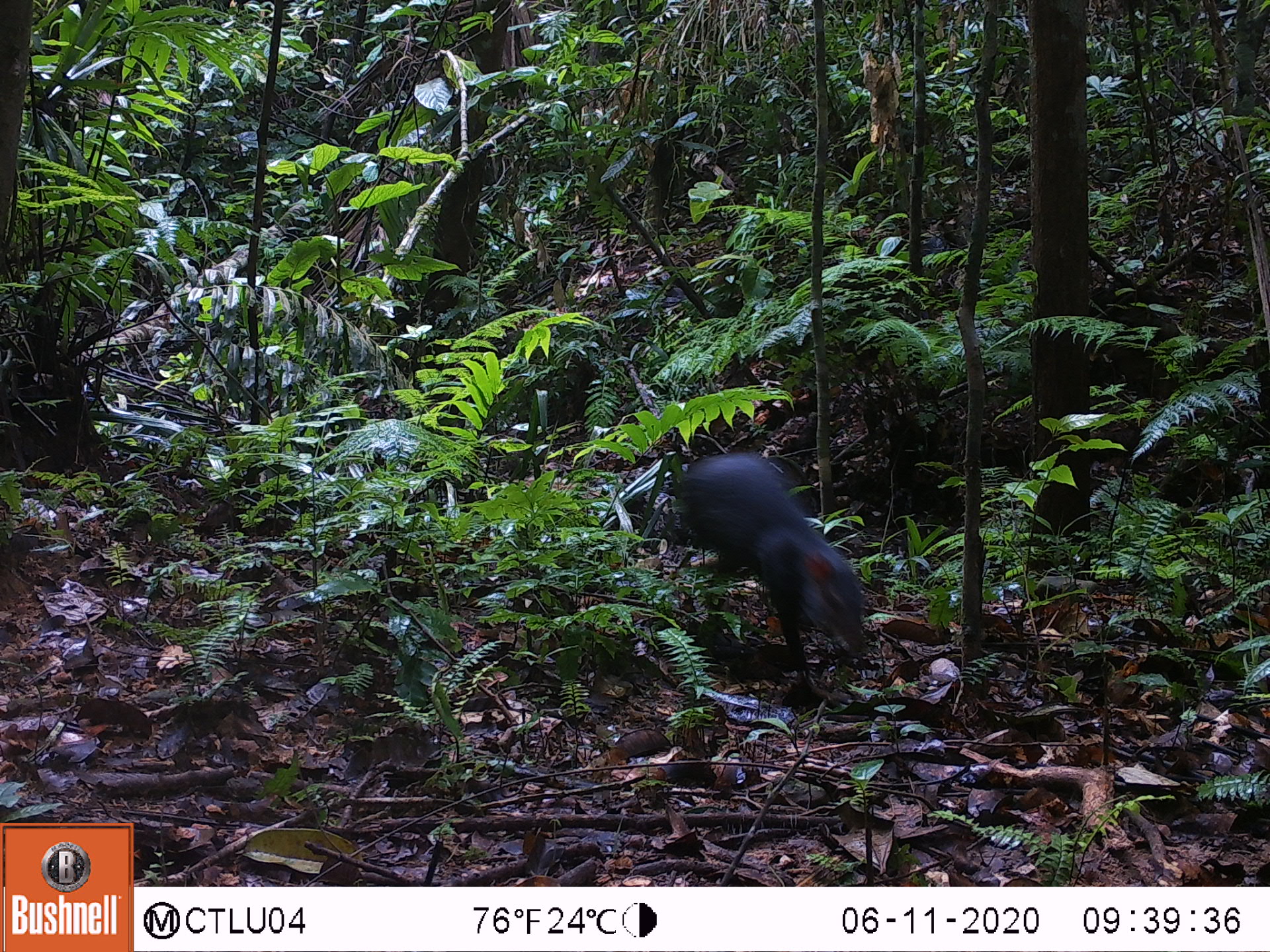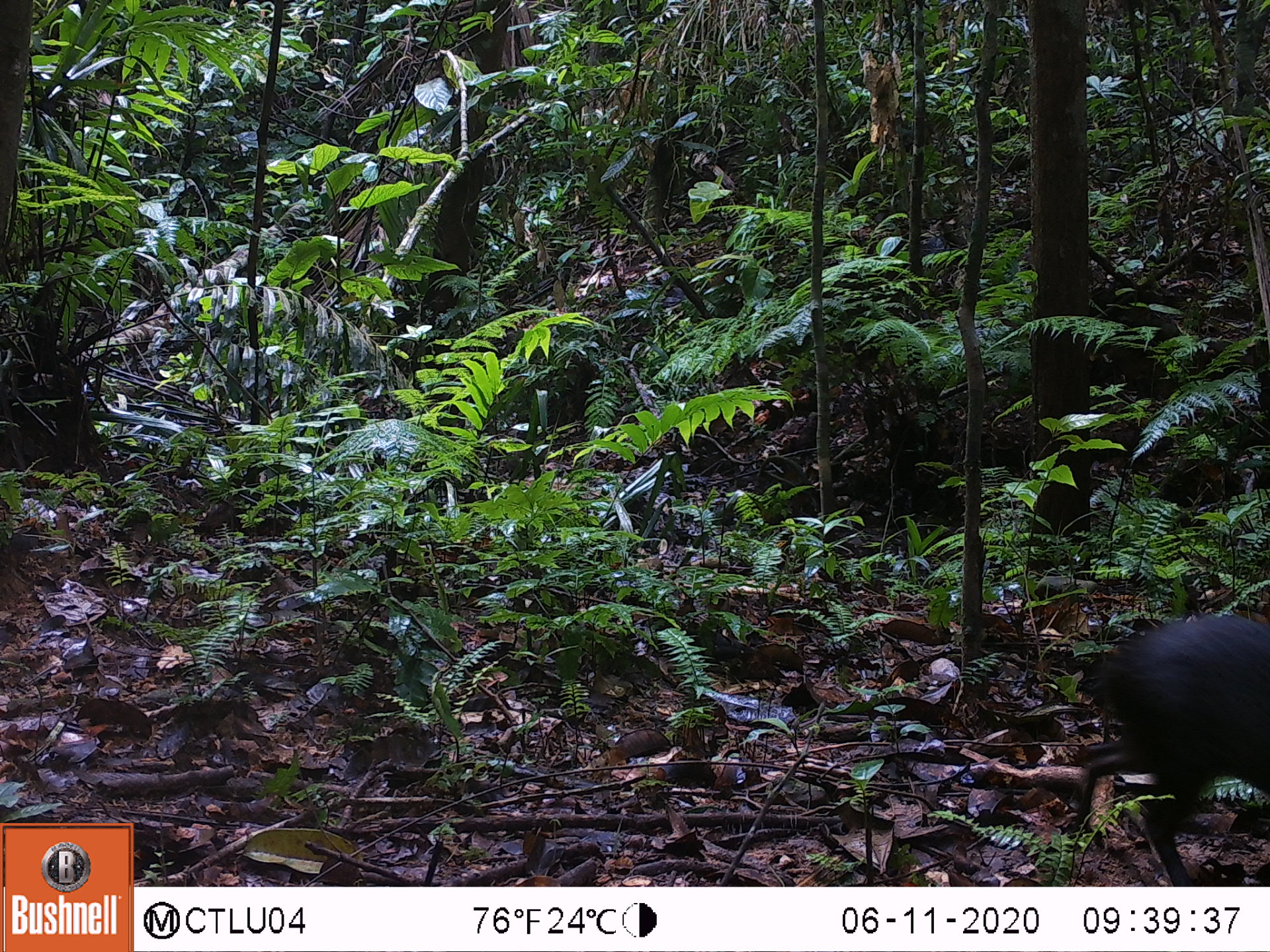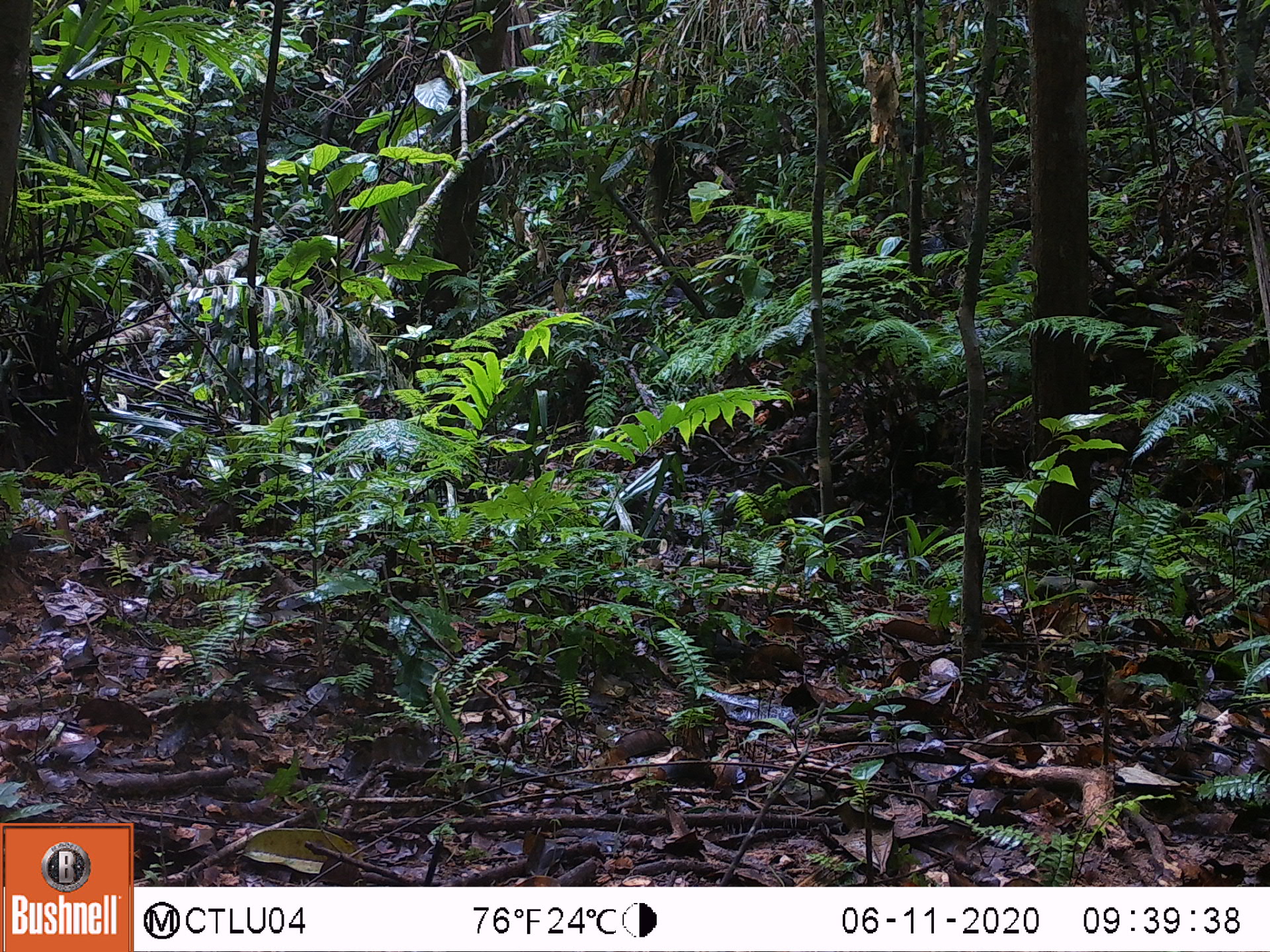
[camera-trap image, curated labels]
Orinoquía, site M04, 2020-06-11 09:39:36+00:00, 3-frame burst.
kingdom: Animalia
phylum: Chordata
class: Mammalia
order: Rodentia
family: Dasyproctidae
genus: Dasyprocta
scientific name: Dasyprocta fuliginosa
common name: black agouti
Black agouti (Dasyprocta fuliginosa).